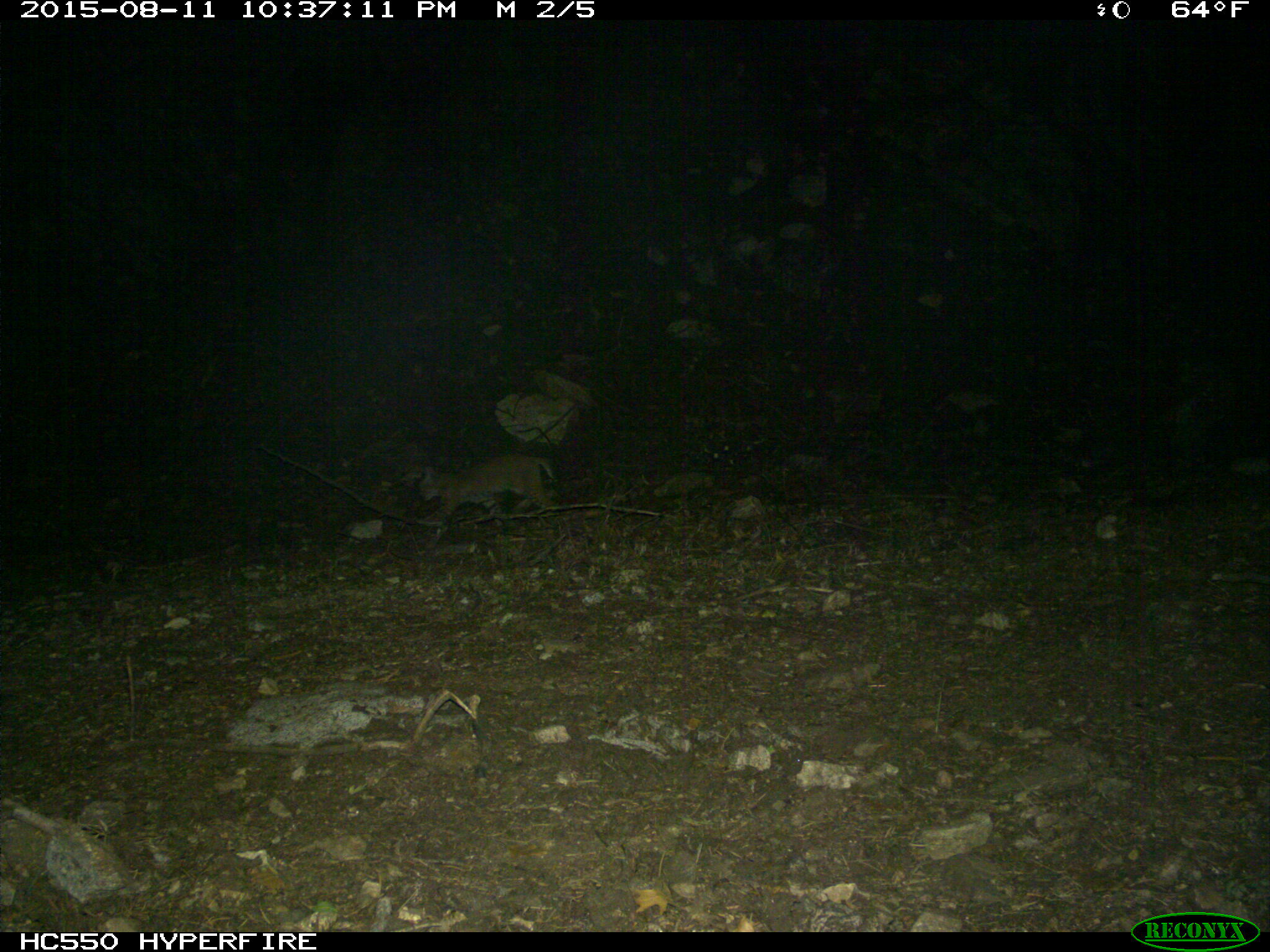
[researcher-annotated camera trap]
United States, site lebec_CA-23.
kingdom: Animalia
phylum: Chordata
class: Mammalia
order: Carnivora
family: Felidae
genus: Lynx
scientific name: Lynx rufus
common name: bobcat